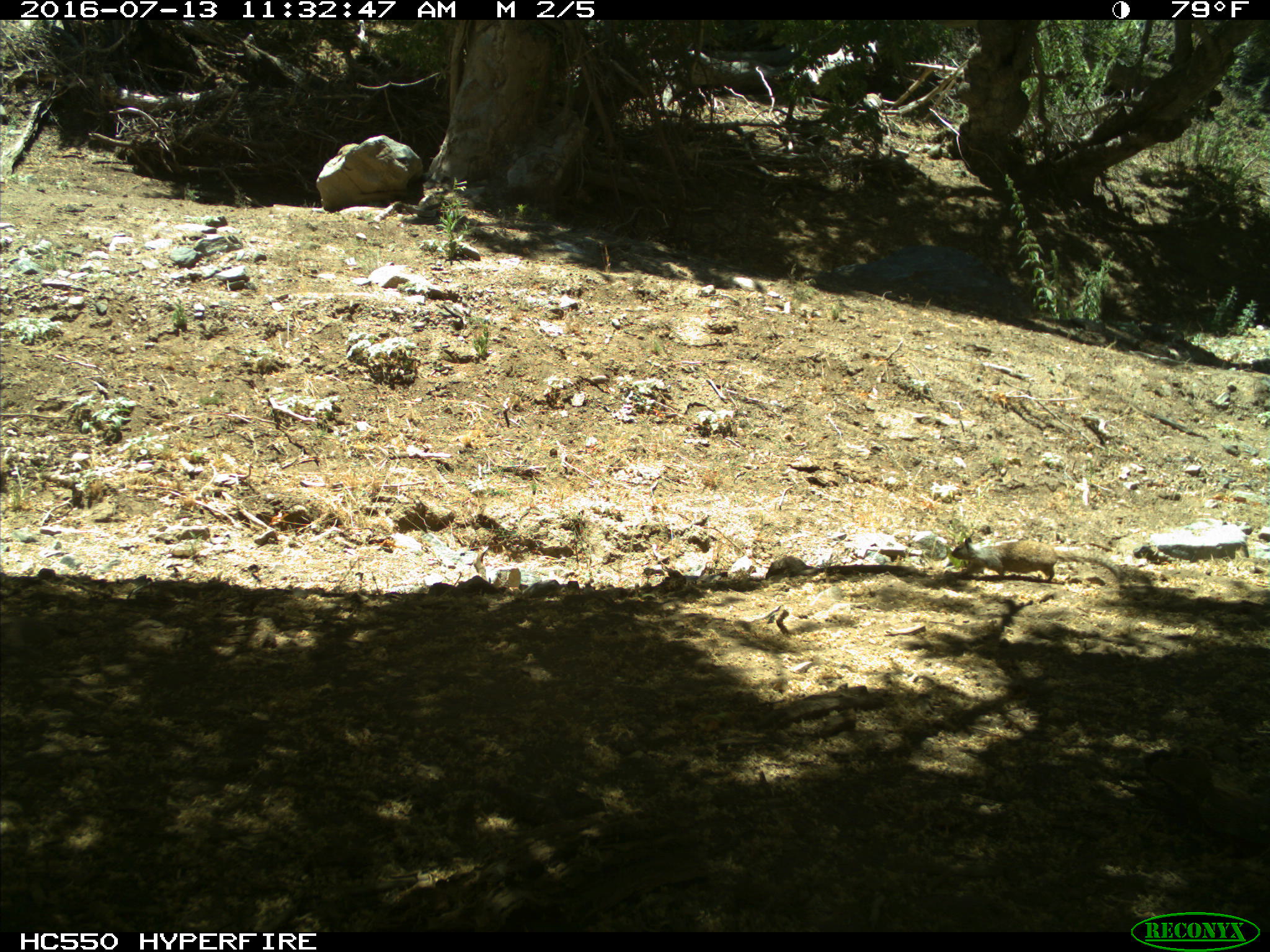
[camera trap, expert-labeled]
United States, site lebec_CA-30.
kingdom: Animalia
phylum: Chordata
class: Mammalia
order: Rodentia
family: Sciuridae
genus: Otospermophilus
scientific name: Otospermophilus beecheyi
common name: california ground squirrel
Otospermophilus beecheyi (california ground squirrel).